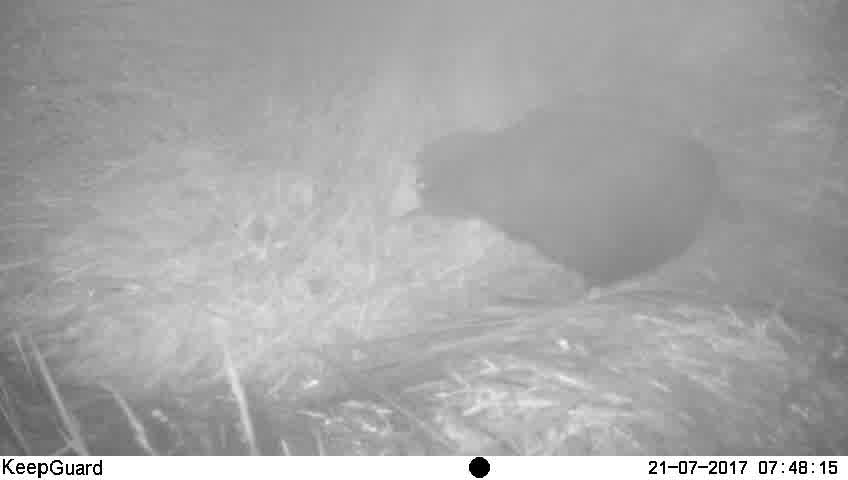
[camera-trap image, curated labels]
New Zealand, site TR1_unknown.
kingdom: Animalia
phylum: Chordata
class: Aves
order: Gruiformes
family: Rallidae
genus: Porphyrio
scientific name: Porphyrio mantelli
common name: takahe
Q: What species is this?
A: Takahe (Porphyrio mantelli).